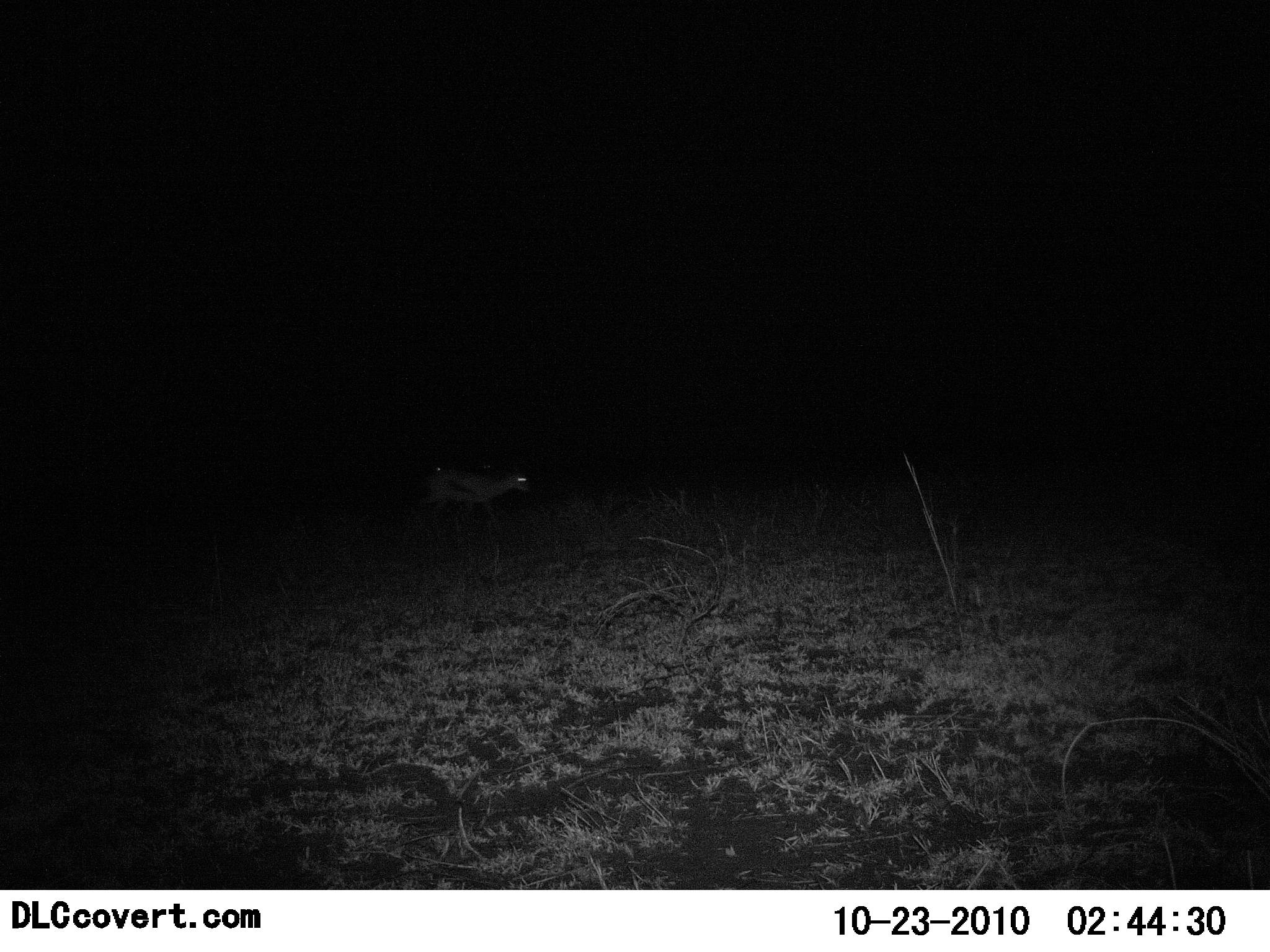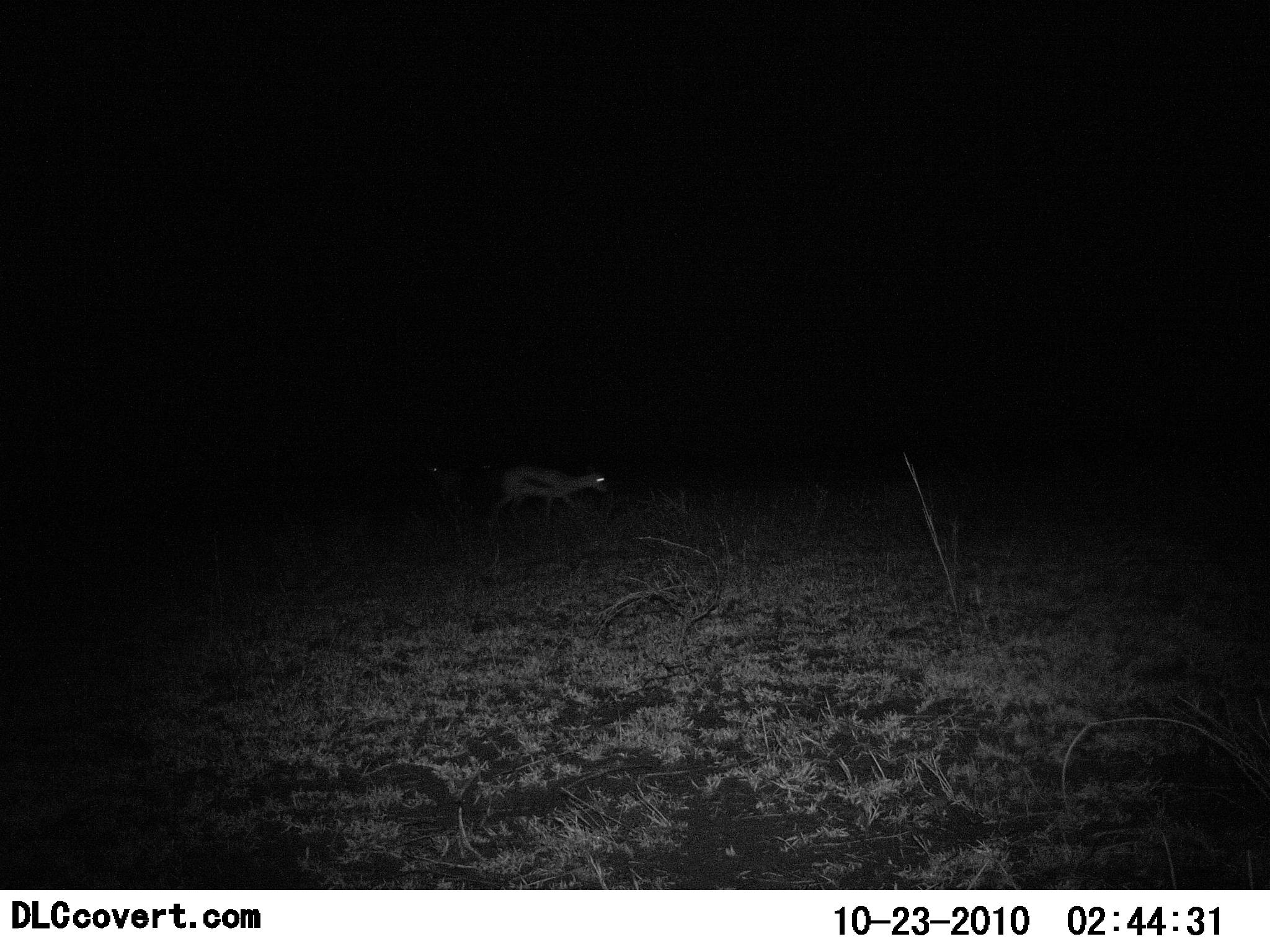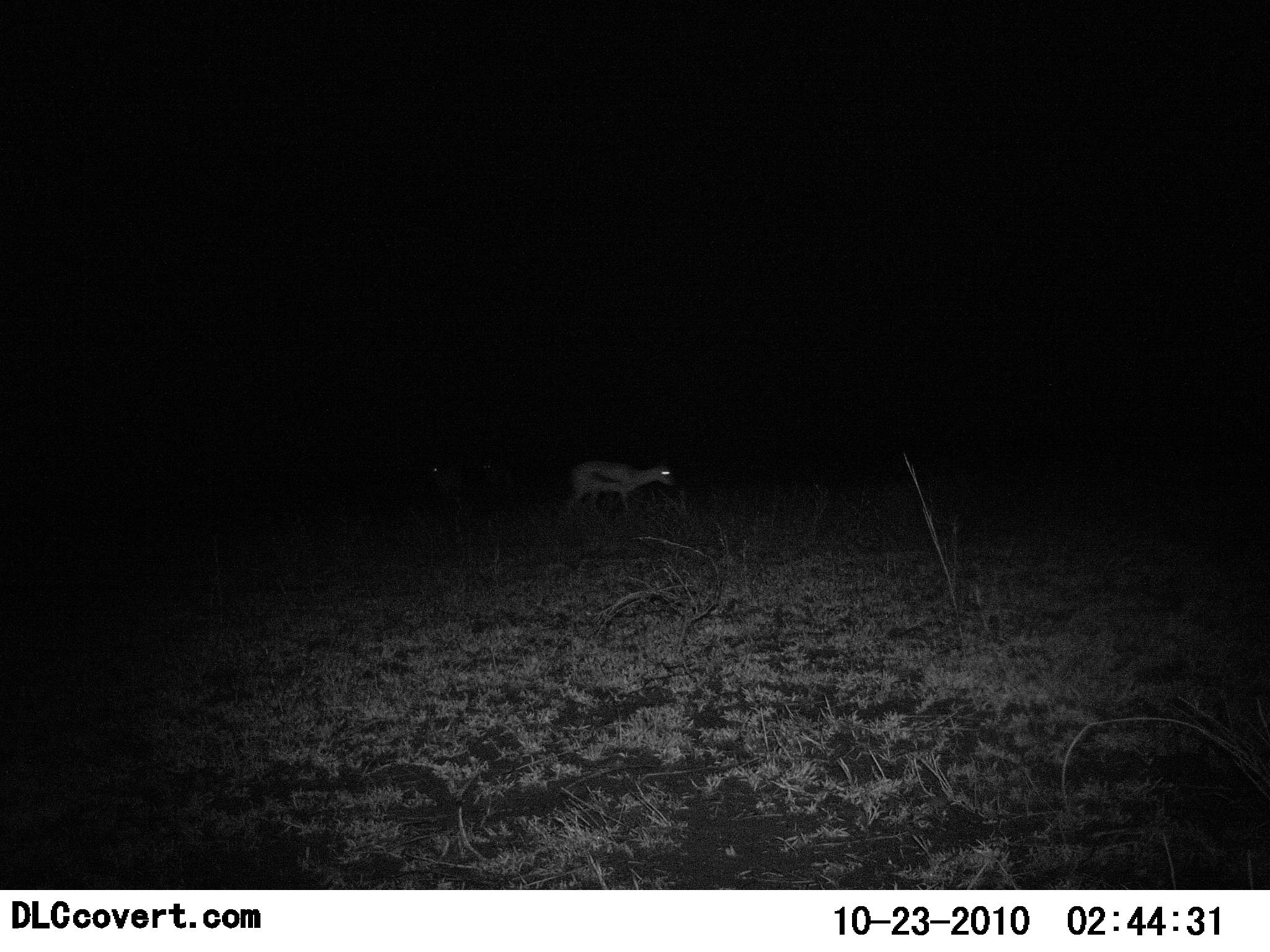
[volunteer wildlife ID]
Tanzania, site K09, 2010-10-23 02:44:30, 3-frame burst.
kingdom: Animalia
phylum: Chordata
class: Mammalia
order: Artiodactyla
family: Bovidae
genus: Eudorcas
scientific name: Eudorcas thomsonii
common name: thomson's gazelle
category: gazellethomsons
Gazellethomsons (thomson's gazelle) (Eudorcas thomsonii), count 1. Behavior (volunteer vote fractions): standing 0%, resting 0%, moving 100%, interacting 0%. Young present (vote fraction): 0%. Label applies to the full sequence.